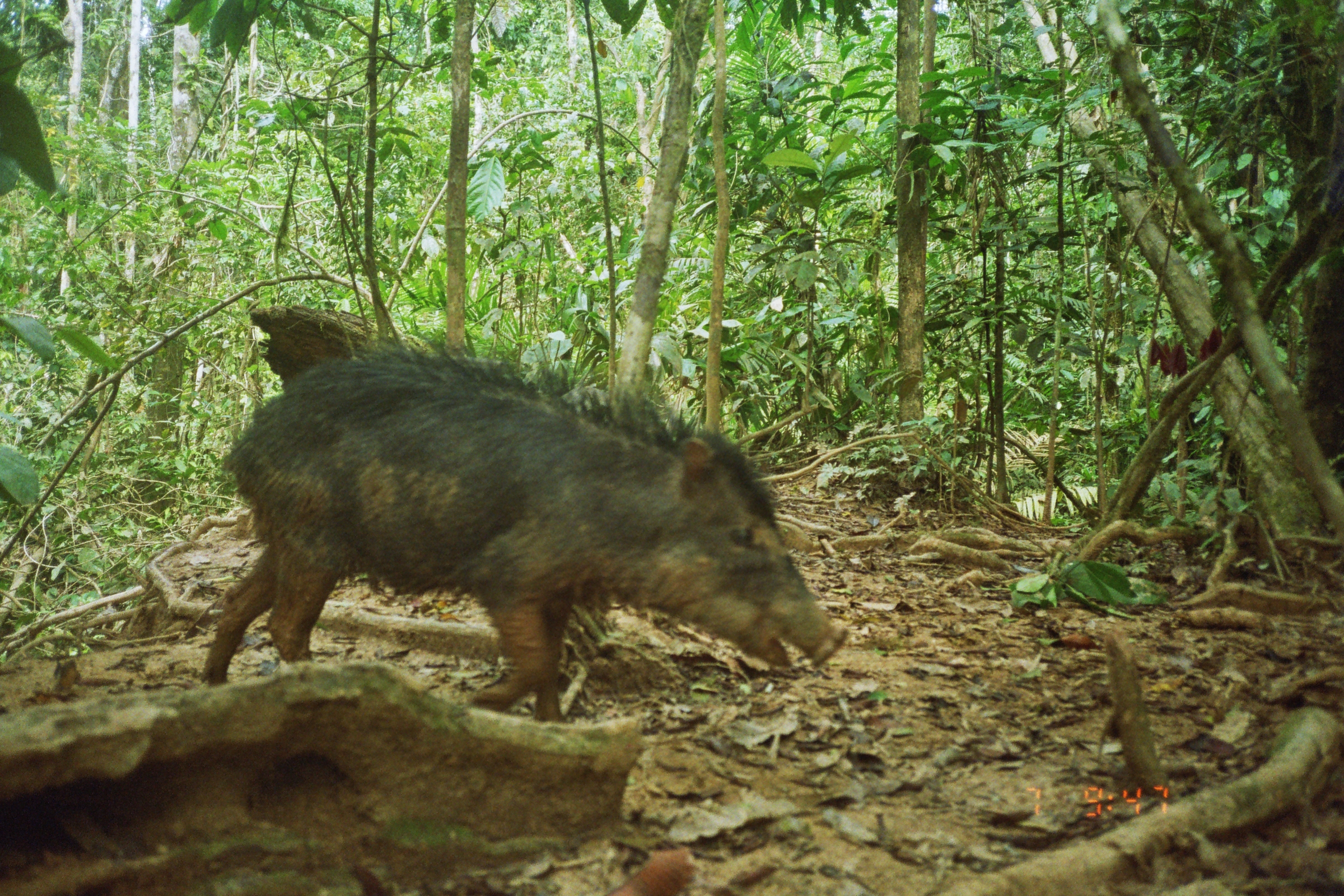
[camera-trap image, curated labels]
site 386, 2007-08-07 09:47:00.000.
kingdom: Animalia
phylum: Chordata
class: Mammalia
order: Artiodactyla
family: Tayassuidae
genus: Tayassu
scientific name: Tayassu pecari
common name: white-lipped peccary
Tayassu pecari (white-lipped peccary).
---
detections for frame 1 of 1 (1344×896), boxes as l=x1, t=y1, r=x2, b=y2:
tayassu pecari: l=198, t=338, r=852, b=719